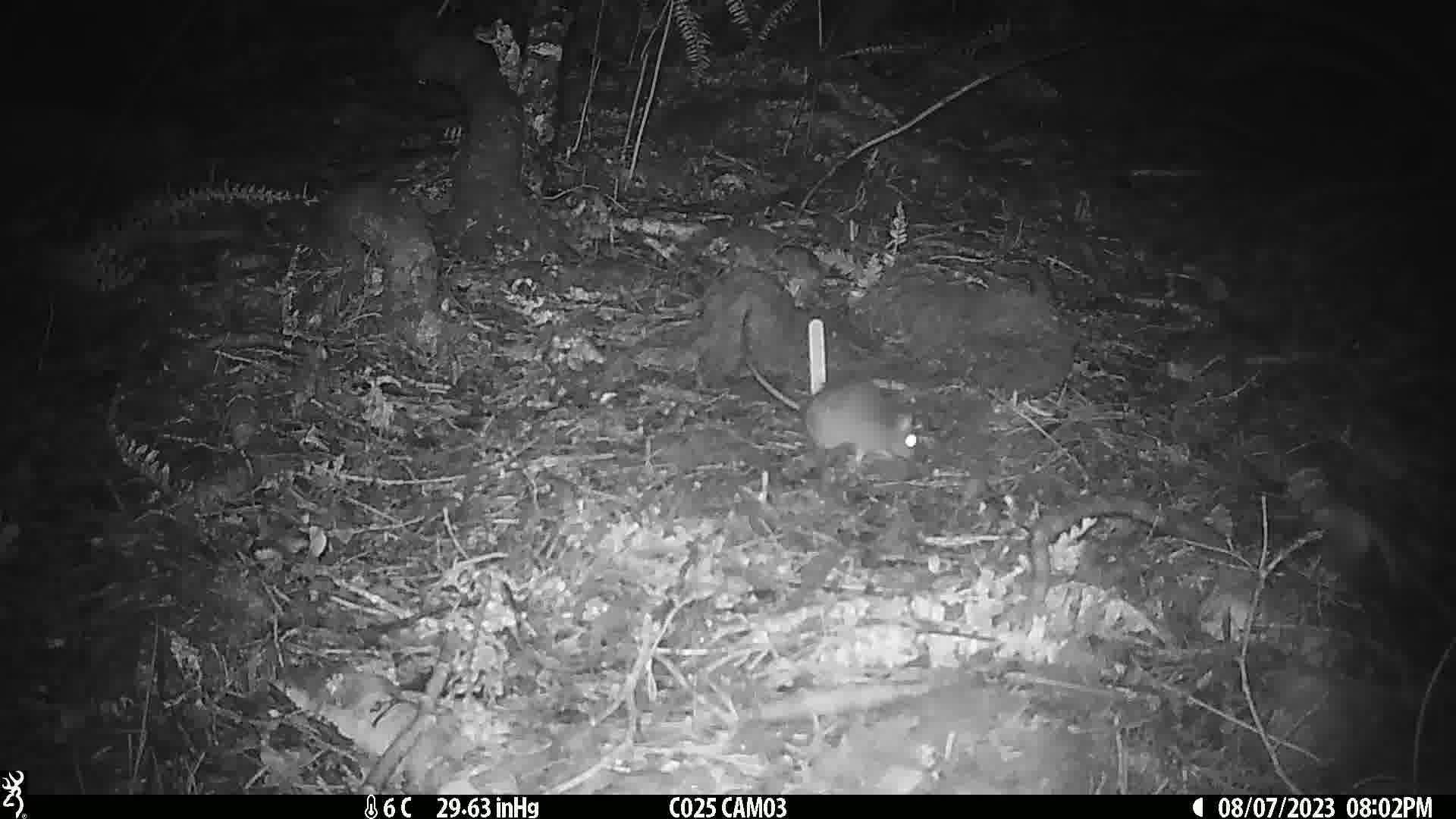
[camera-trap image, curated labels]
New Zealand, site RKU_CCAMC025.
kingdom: Animalia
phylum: Chordata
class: Mammalia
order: Rodentia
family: Muridae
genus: Rattus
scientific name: Rattus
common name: rat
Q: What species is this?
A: Rat (Rattus).